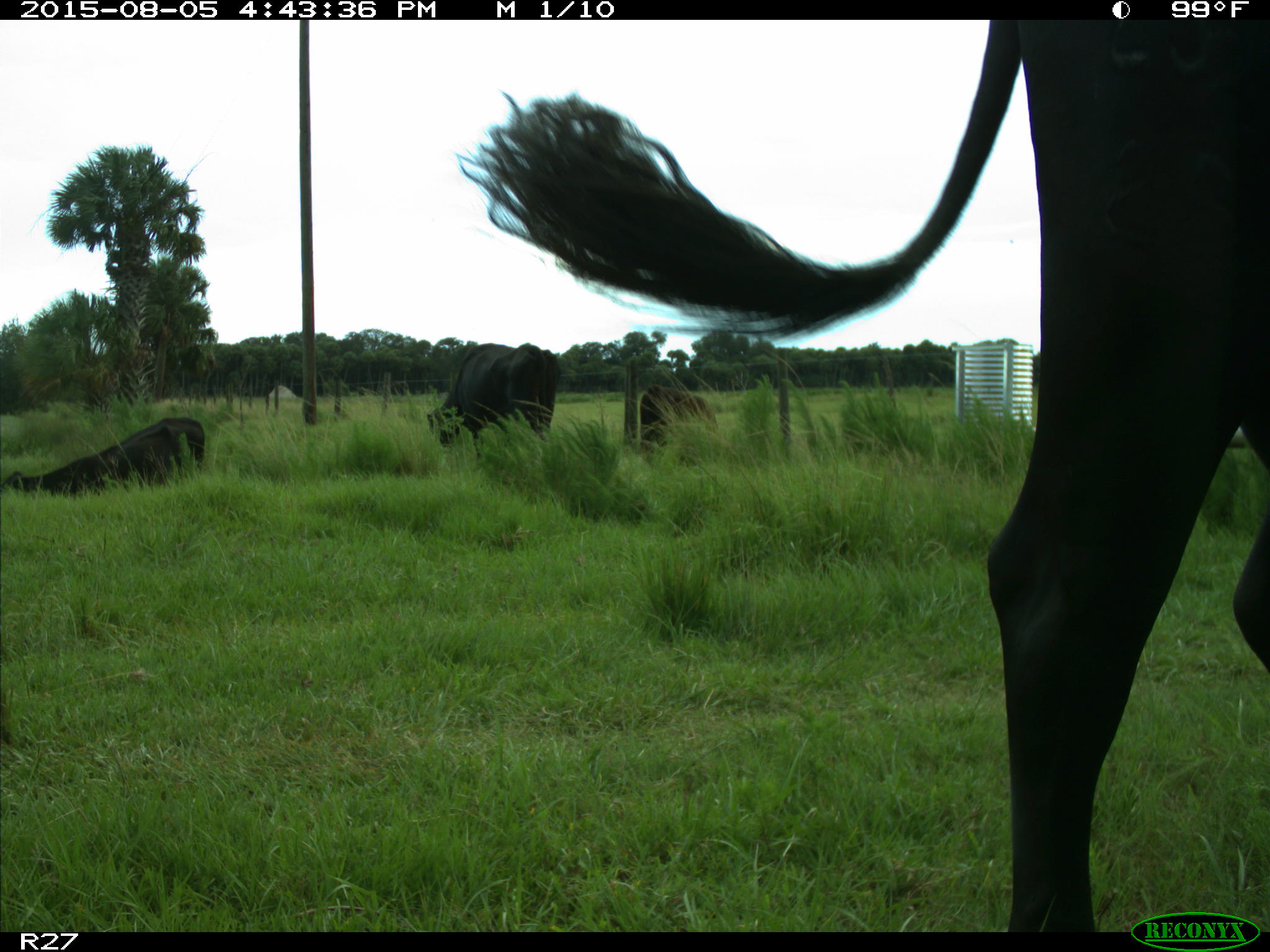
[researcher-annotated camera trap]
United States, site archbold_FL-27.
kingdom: Animalia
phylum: Chordata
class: Mammalia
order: Artiodactyla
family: Bovidae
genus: Bos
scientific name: Bos taurus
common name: domestic cow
Bos taurus (domestic cow).